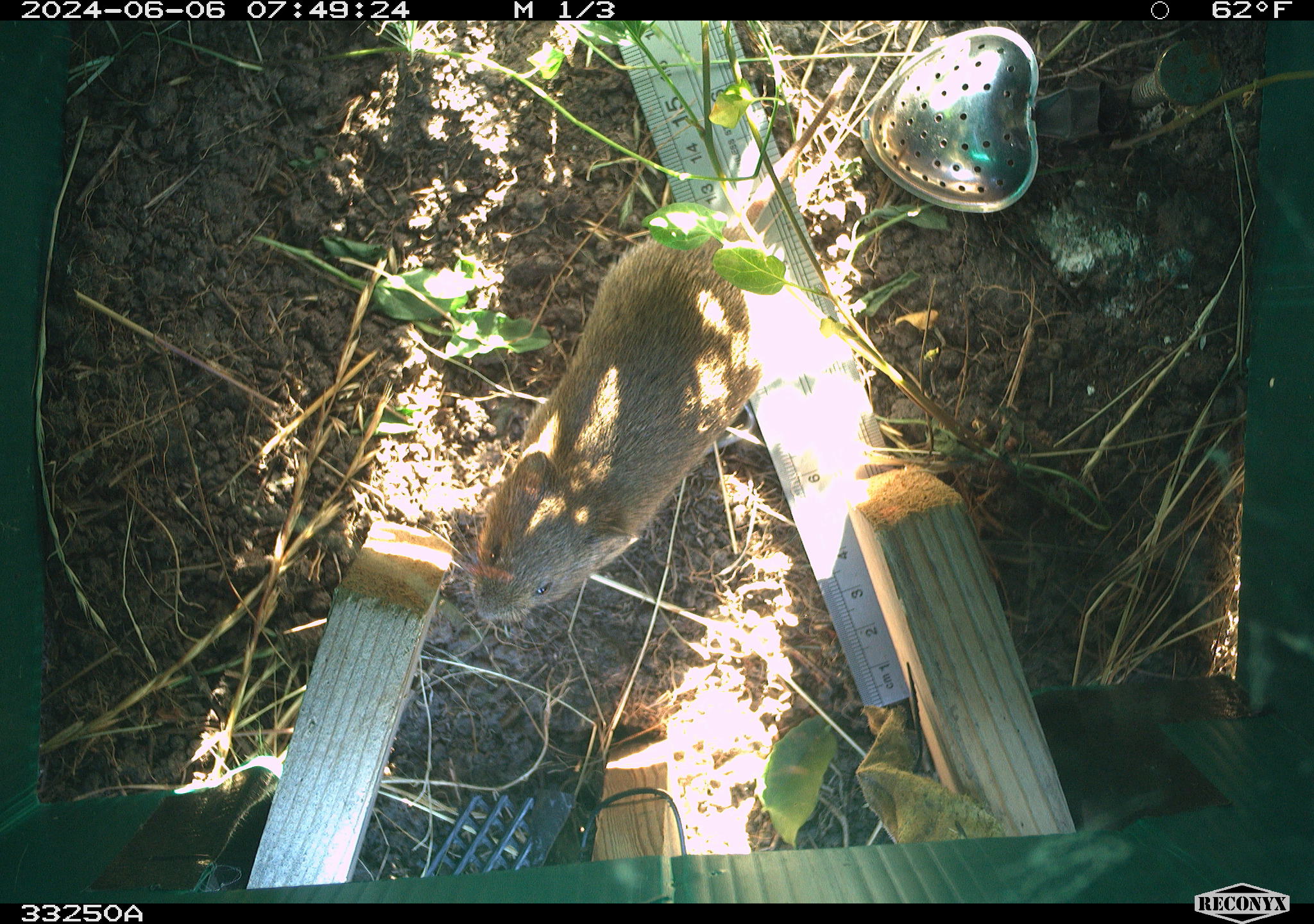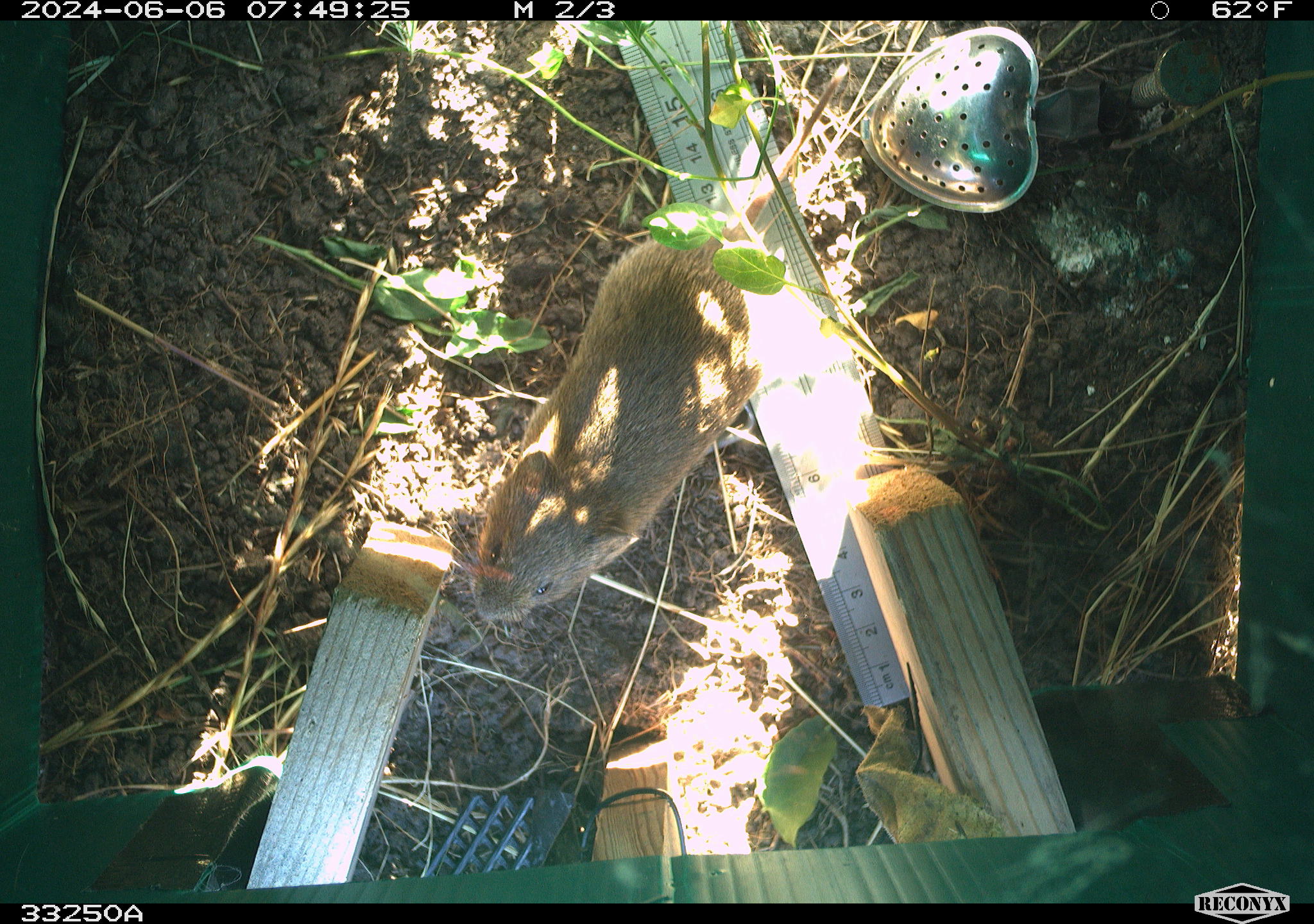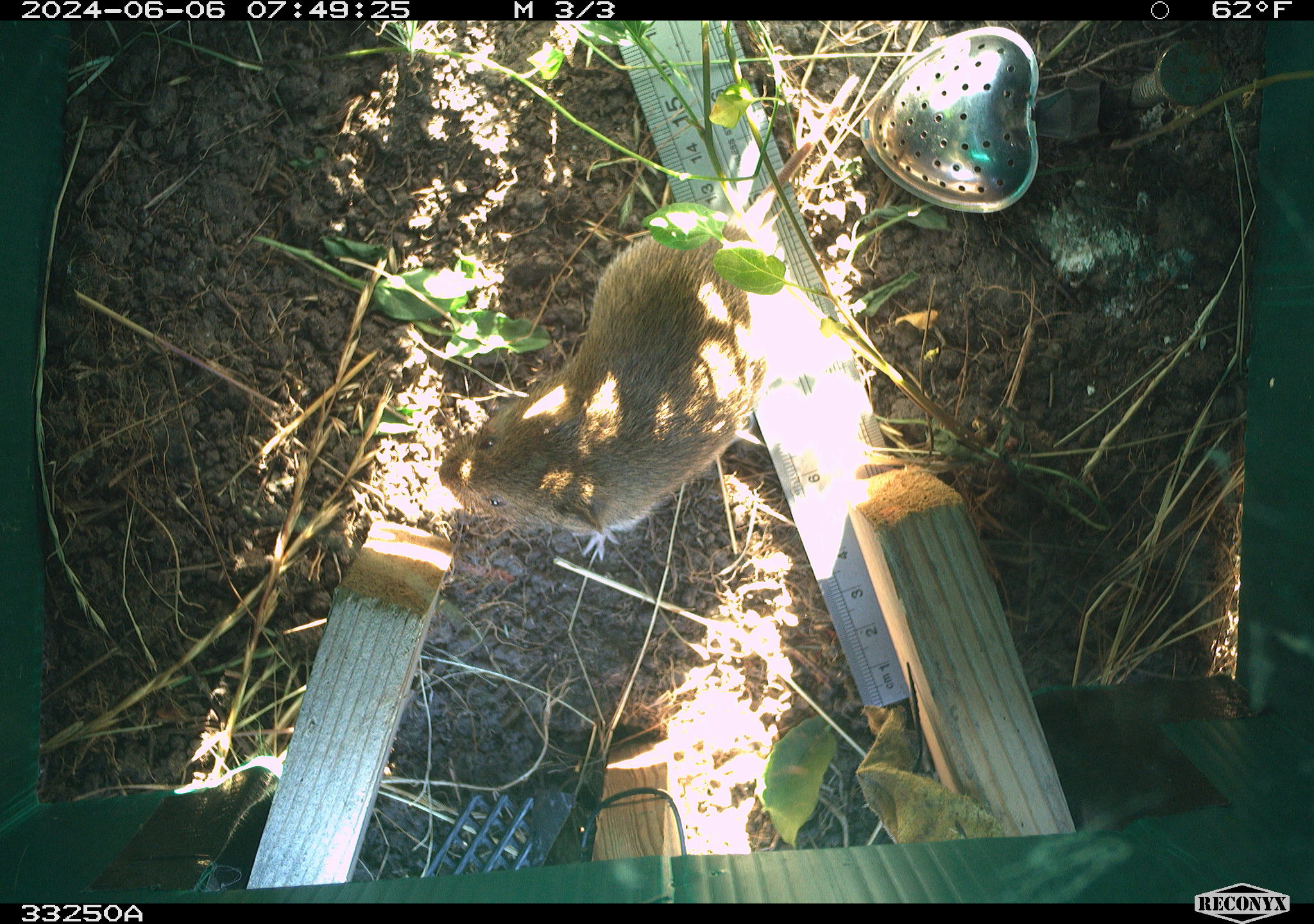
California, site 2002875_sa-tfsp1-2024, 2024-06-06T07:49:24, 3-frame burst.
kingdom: Animalia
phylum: Chordata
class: Mammalia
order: Rodentia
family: Cricetidae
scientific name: Arvicolinae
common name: voles, lemmings, and muskrats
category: arvicolinae subfamily